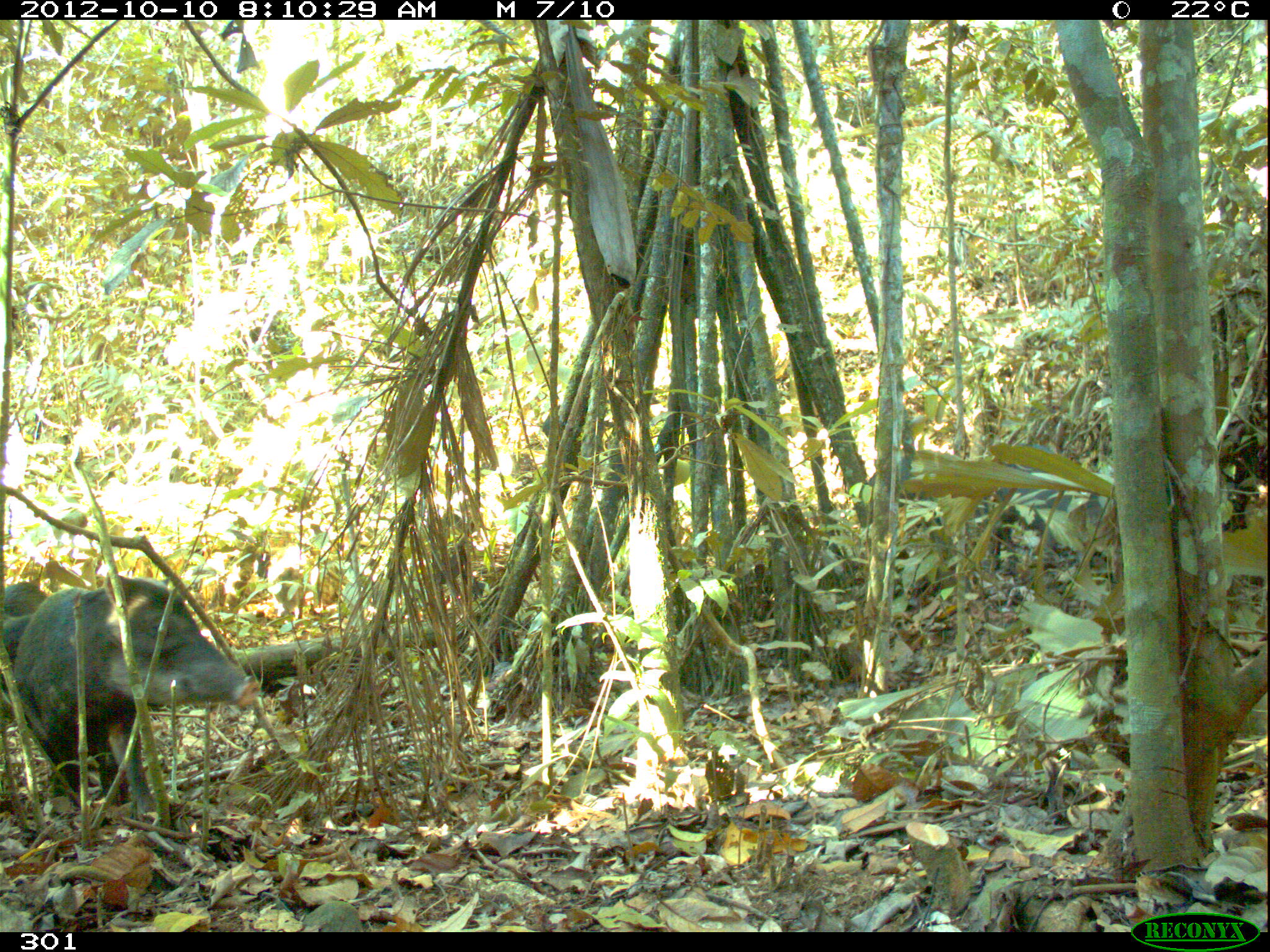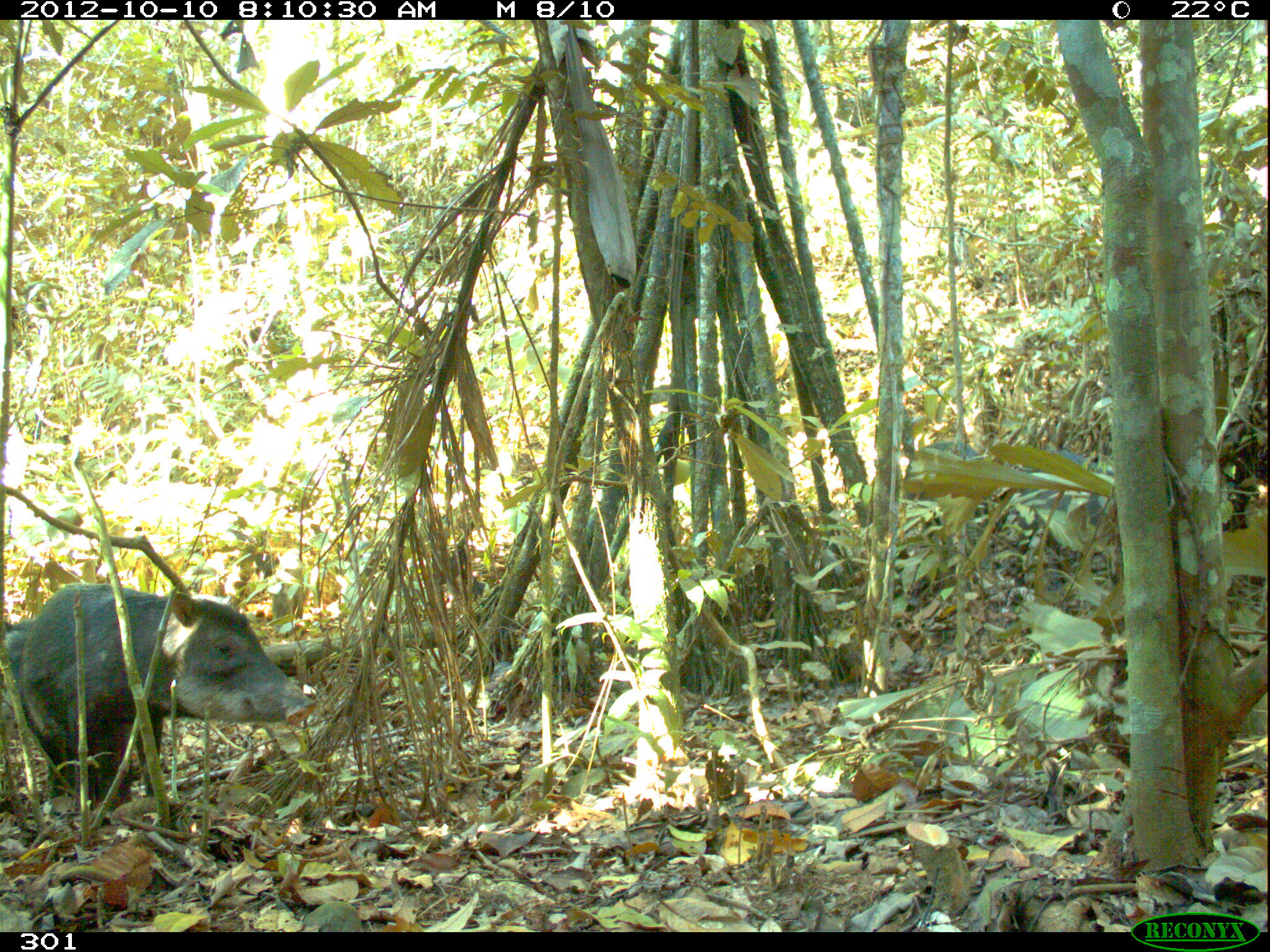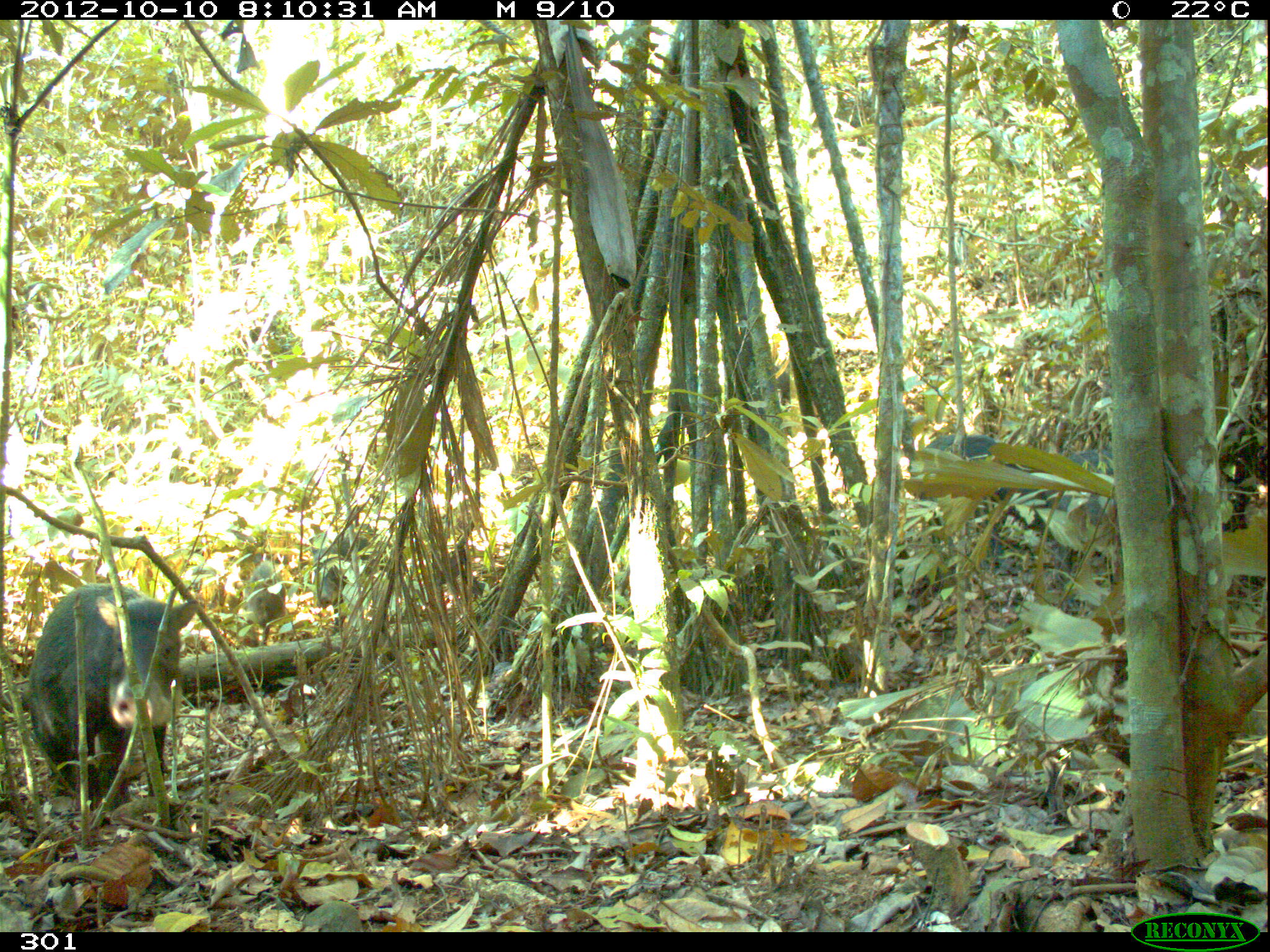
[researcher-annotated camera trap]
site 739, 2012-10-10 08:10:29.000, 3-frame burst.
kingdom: Animalia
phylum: Chordata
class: Mammalia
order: Artiodactyla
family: Tayassuidae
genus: Tayassu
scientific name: Tayassu pecari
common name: white-lipped peccary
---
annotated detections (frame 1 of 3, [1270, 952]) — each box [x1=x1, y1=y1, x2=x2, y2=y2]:
tayassu pecari: [x1=14, y1=574, x2=259, y2=824]; [x1=966, y1=442, x2=1117, y2=573]; [x1=863, y1=447, x2=1000, y2=541]; [x1=1, y1=579, x2=47, y2=711]; [x1=187, y1=560, x2=219, y2=601]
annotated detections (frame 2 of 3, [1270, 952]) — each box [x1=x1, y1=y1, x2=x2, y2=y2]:
tayassu pecari: [x1=18, y1=583, x2=317, y2=813]; [x1=993, y1=449, x2=1119, y2=587]; [x1=899, y1=442, x2=1004, y2=535]; [x1=1, y1=617, x2=31, y2=705]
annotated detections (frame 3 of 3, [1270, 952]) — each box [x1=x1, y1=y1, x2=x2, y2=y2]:
tayassu pecari: [x1=29, y1=583, x2=198, y2=812]; [x1=915, y1=434, x2=1044, y2=560]; [x1=1049, y1=449, x2=1124, y2=585]; [x1=309, y1=519, x2=371, y2=608]; [x1=241, y1=552, x2=288, y2=635]